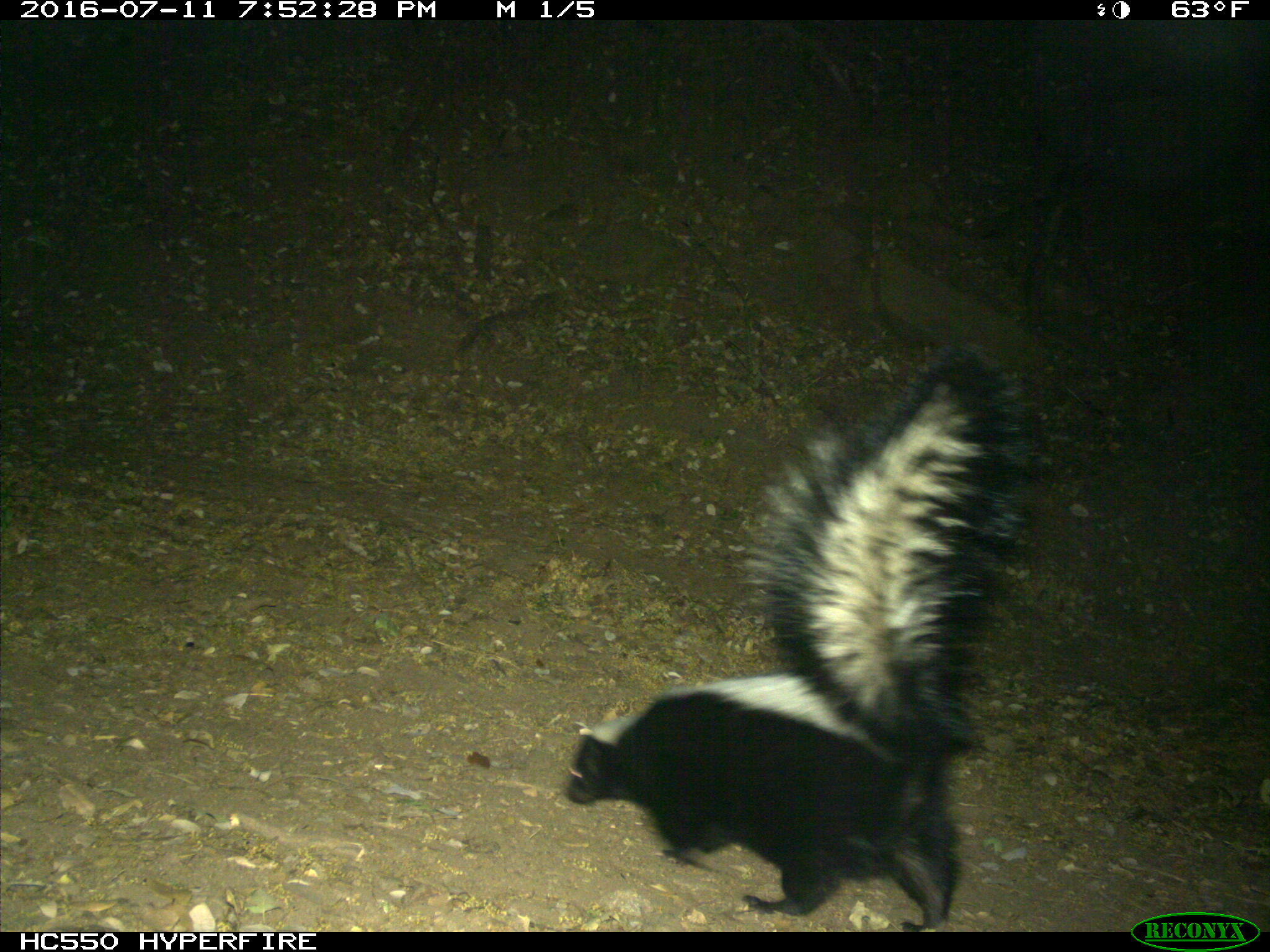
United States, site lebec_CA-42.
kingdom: Animalia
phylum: Chordata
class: Mammalia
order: Carnivora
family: Mephitidae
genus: Mephitis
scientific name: Mephitis mephitis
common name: striped skunk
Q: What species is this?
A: Mephitis mephitis (striped skunk).